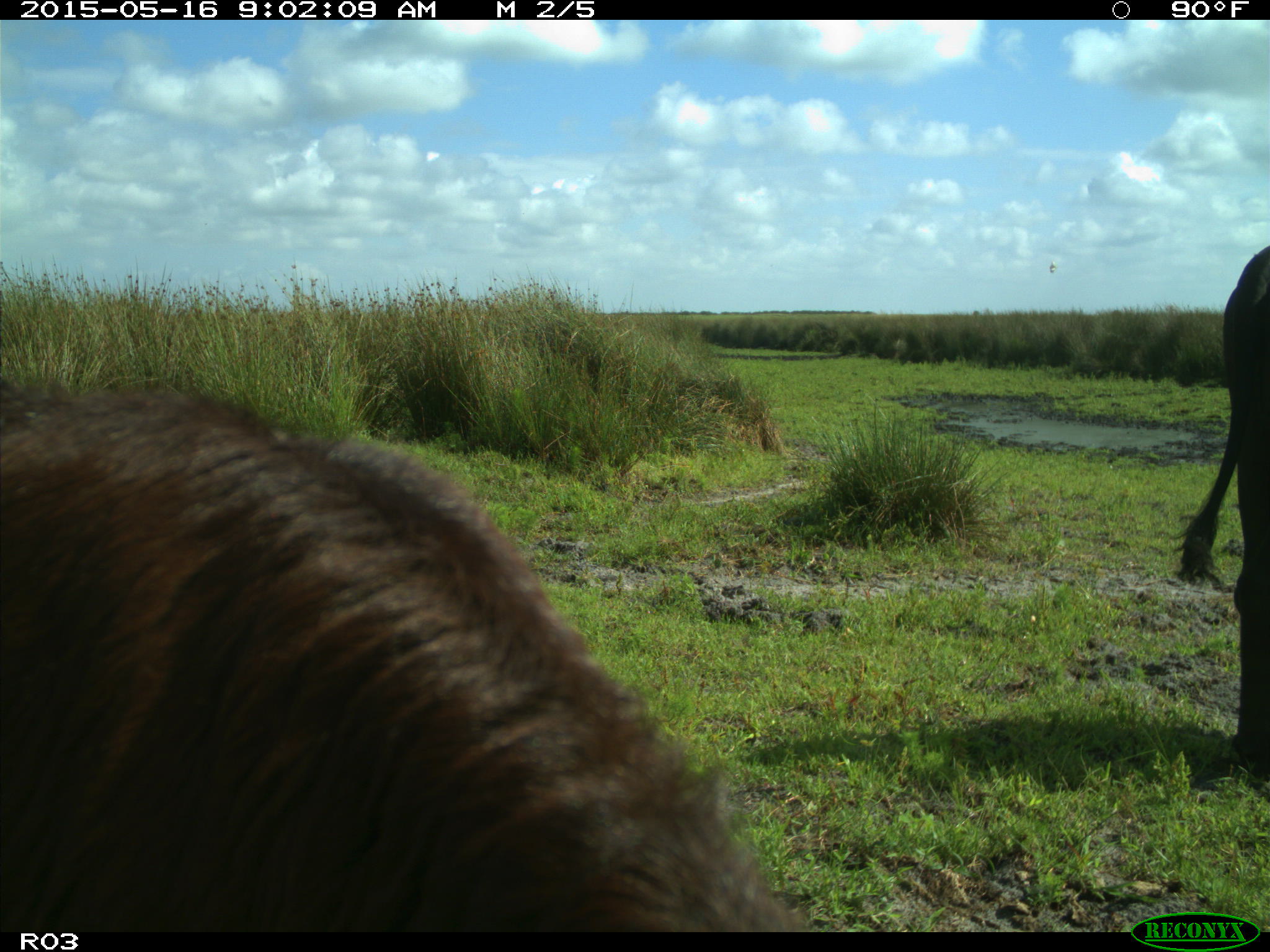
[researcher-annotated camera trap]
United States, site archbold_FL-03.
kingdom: Animalia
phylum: Chordata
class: Mammalia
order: Artiodactyla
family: Bovidae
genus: Bos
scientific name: Bos taurus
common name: domestic cow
Bos taurus (domestic cow).